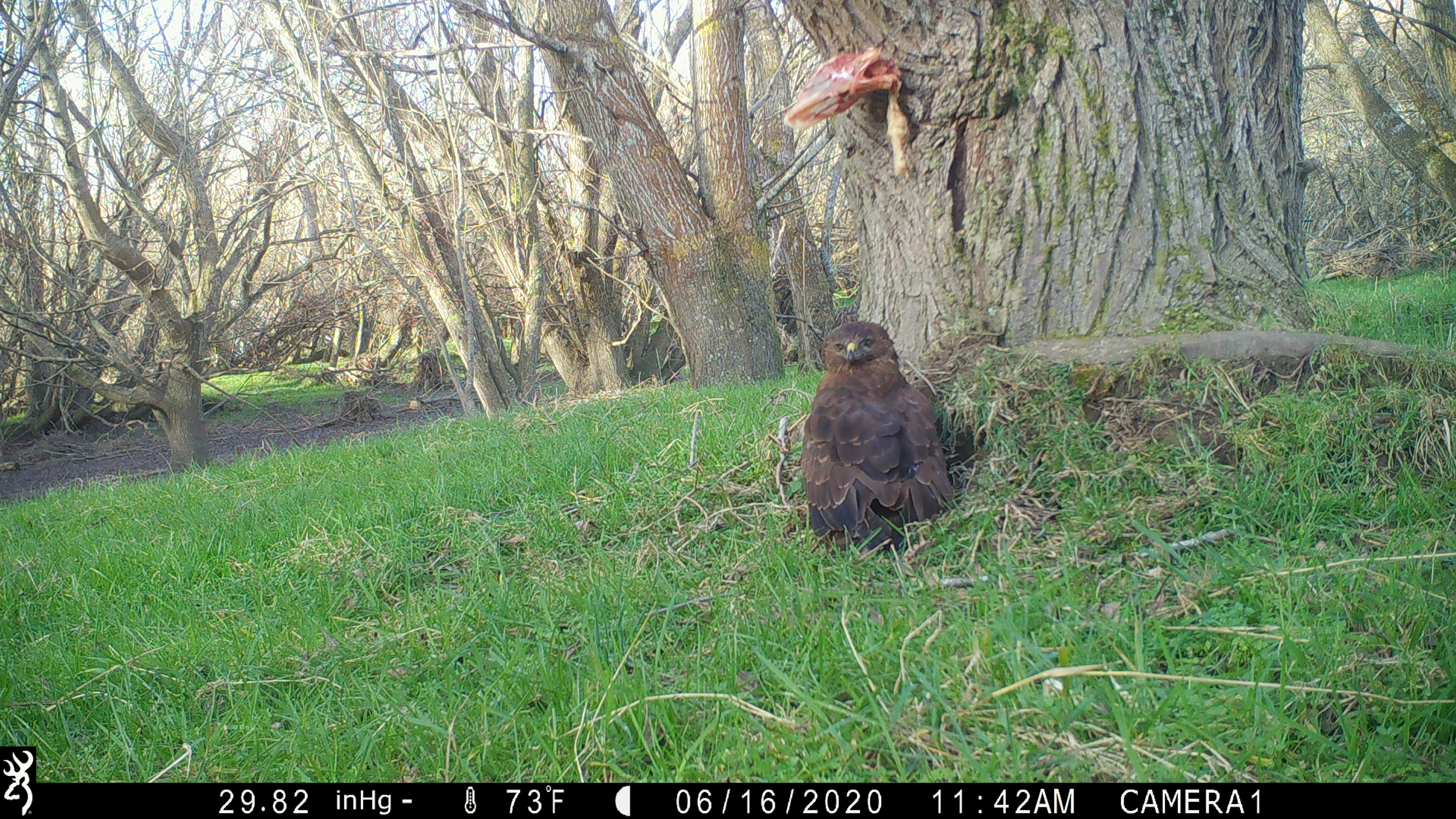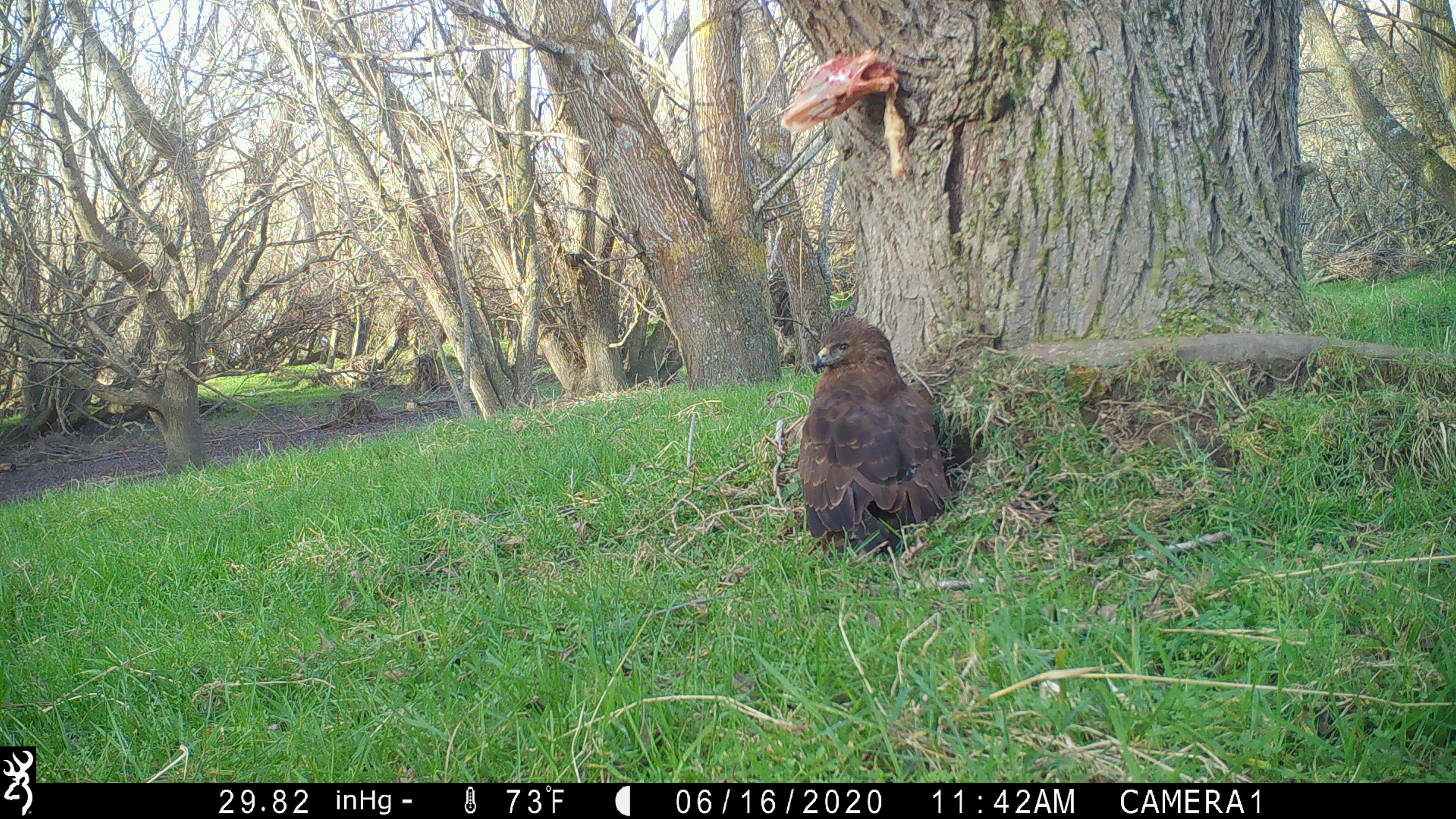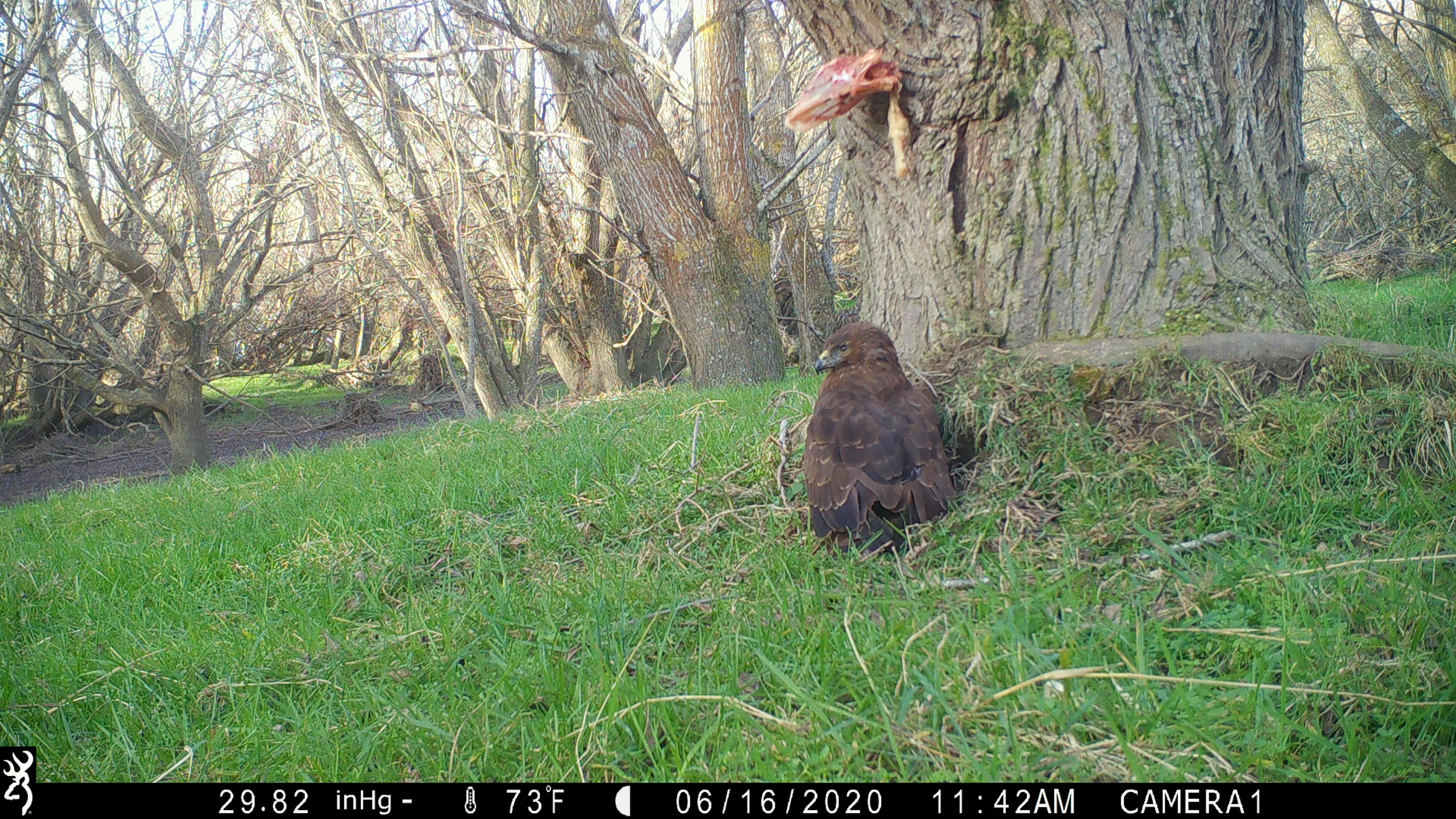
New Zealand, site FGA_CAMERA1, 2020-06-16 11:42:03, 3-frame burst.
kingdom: Animalia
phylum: Chordata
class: Aves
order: Accipitriformes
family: Accipitridae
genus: Circus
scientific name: Circus approximans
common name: swamp harrier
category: harrier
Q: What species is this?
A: Harrier (swamp harrier) (Circus approximans).